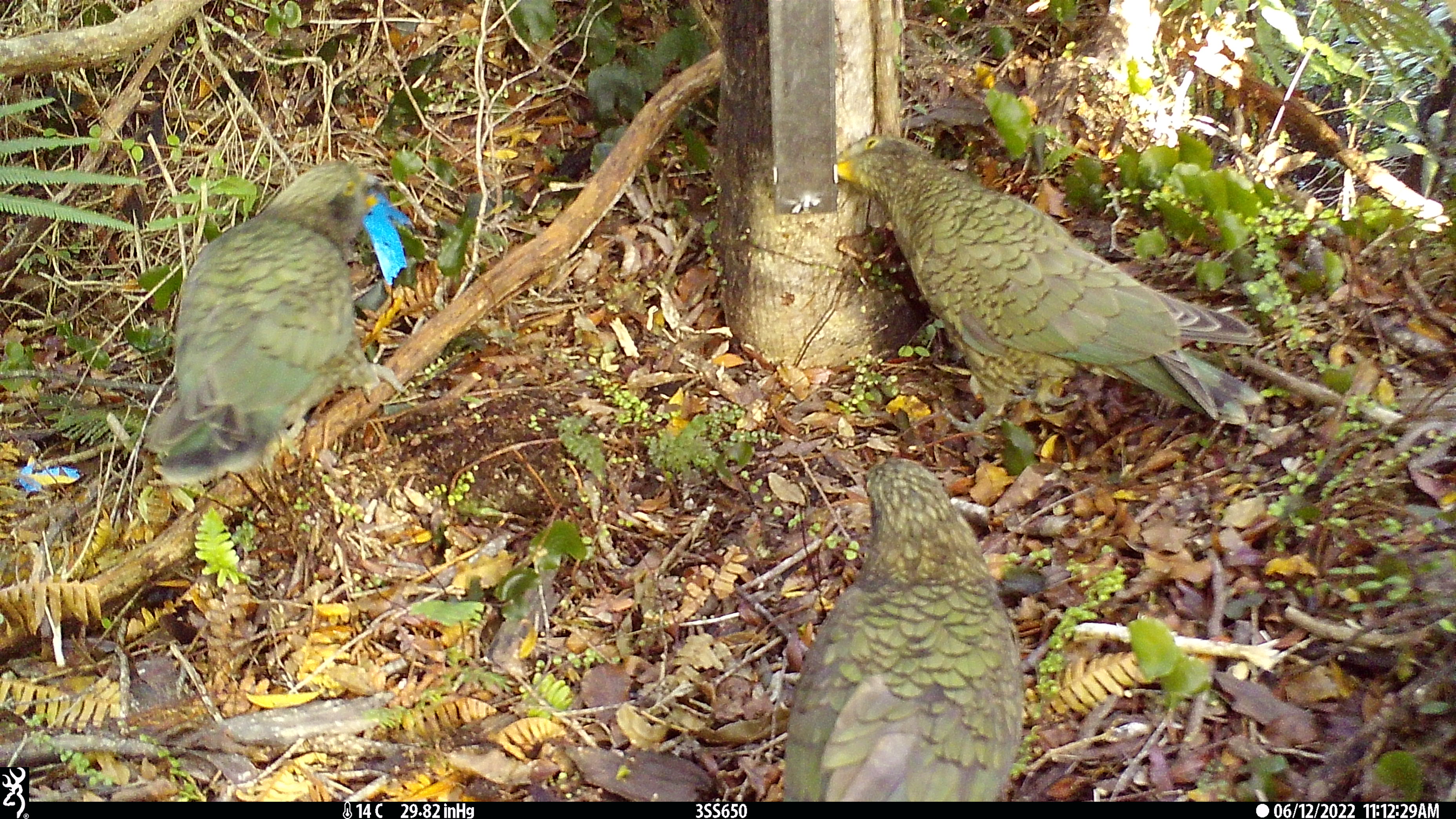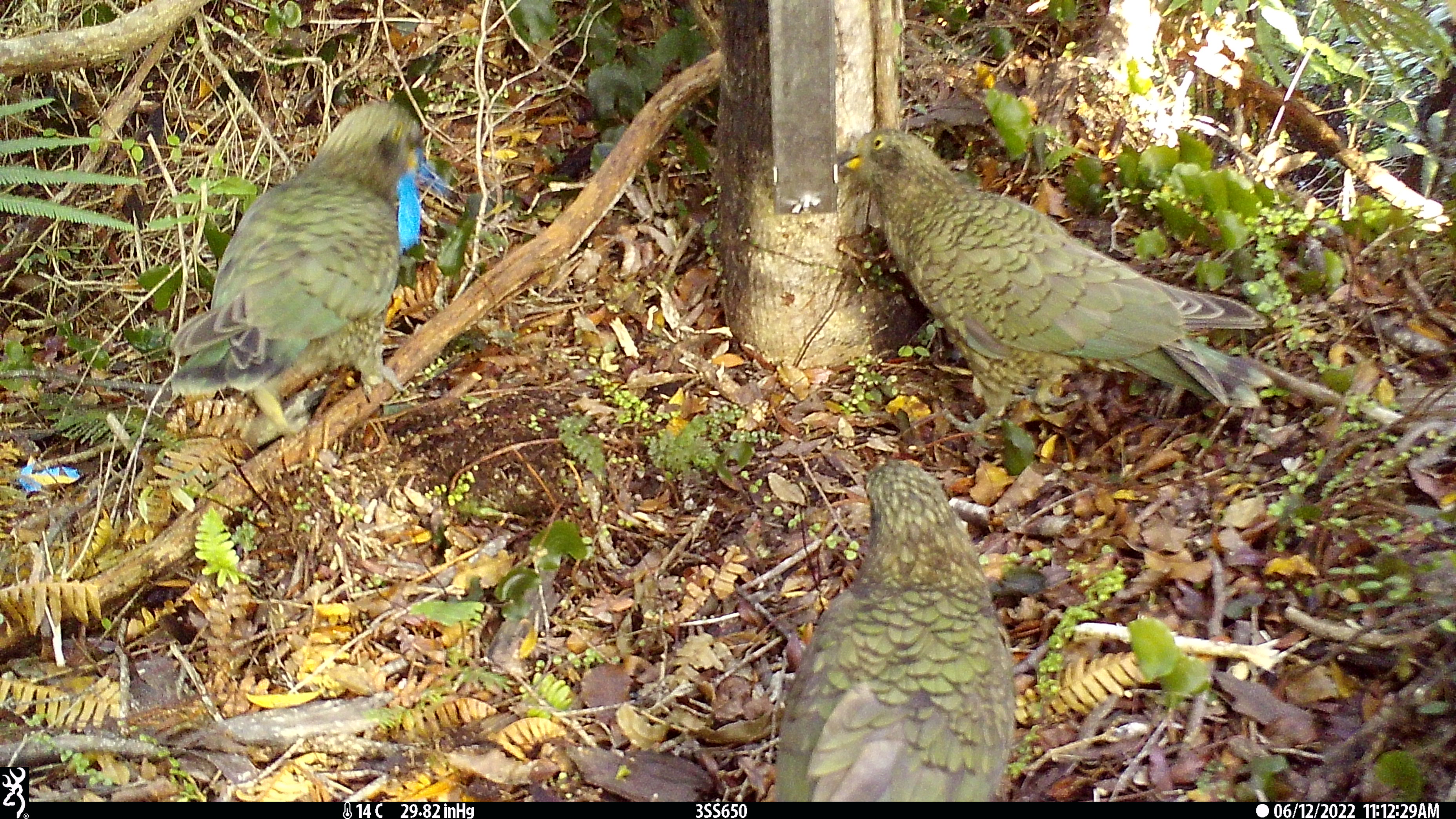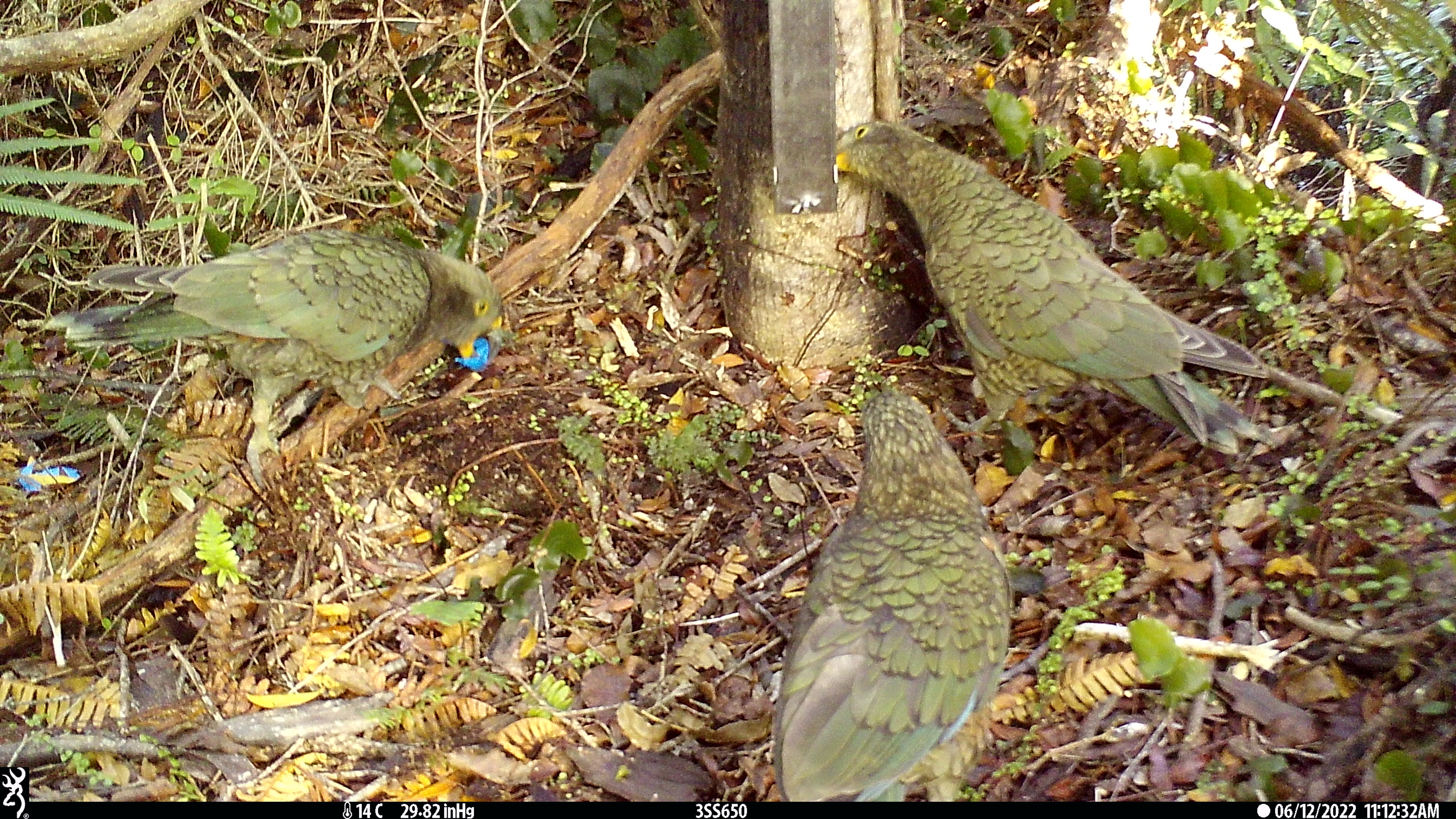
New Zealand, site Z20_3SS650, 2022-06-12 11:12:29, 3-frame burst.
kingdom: Animalia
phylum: Chordata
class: Aves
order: Psittaciformes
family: Strigopidae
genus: Nestor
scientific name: Nestor notabilis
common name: kea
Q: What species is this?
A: Kea (Nestor notabilis).